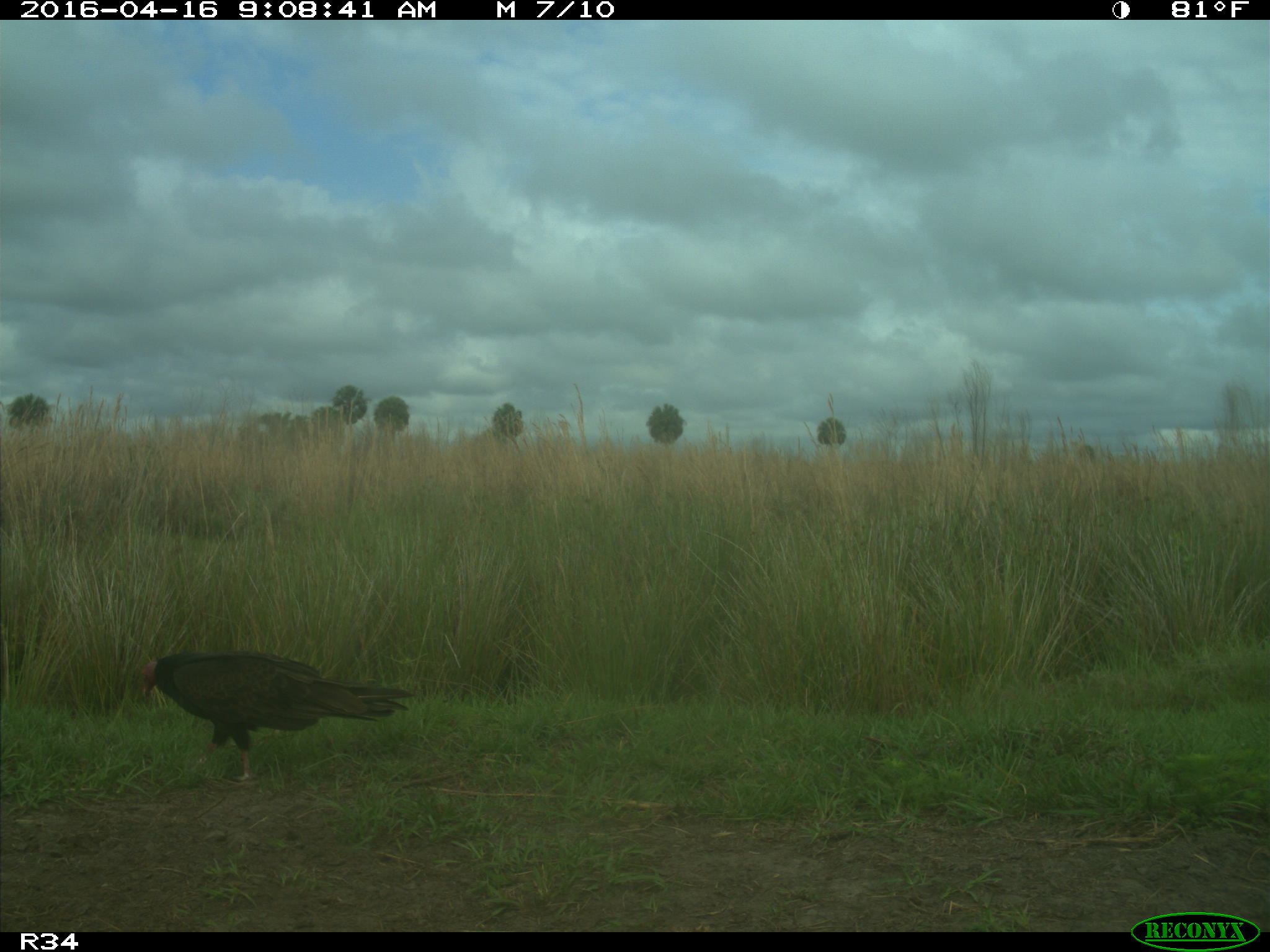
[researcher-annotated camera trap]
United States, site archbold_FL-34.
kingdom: Animalia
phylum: Chordata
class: Aves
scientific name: Aves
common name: birds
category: unidentified bird